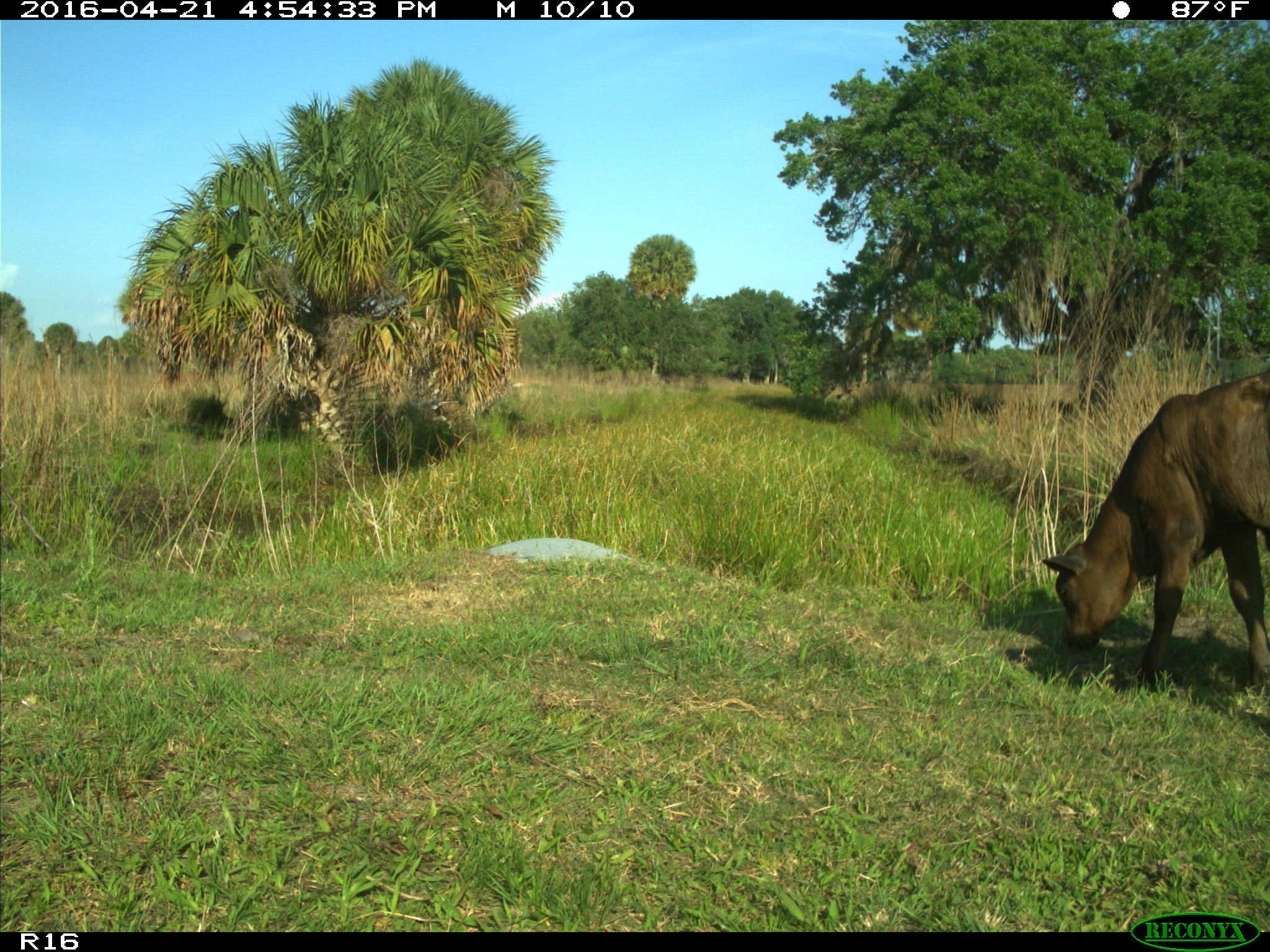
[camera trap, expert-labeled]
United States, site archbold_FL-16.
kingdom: Animalia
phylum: Chordata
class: Mammalia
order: Artiodactyla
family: Bovidae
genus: Bos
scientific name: Bos taurus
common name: domestic cow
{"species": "Bos taurus (domestic cow)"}